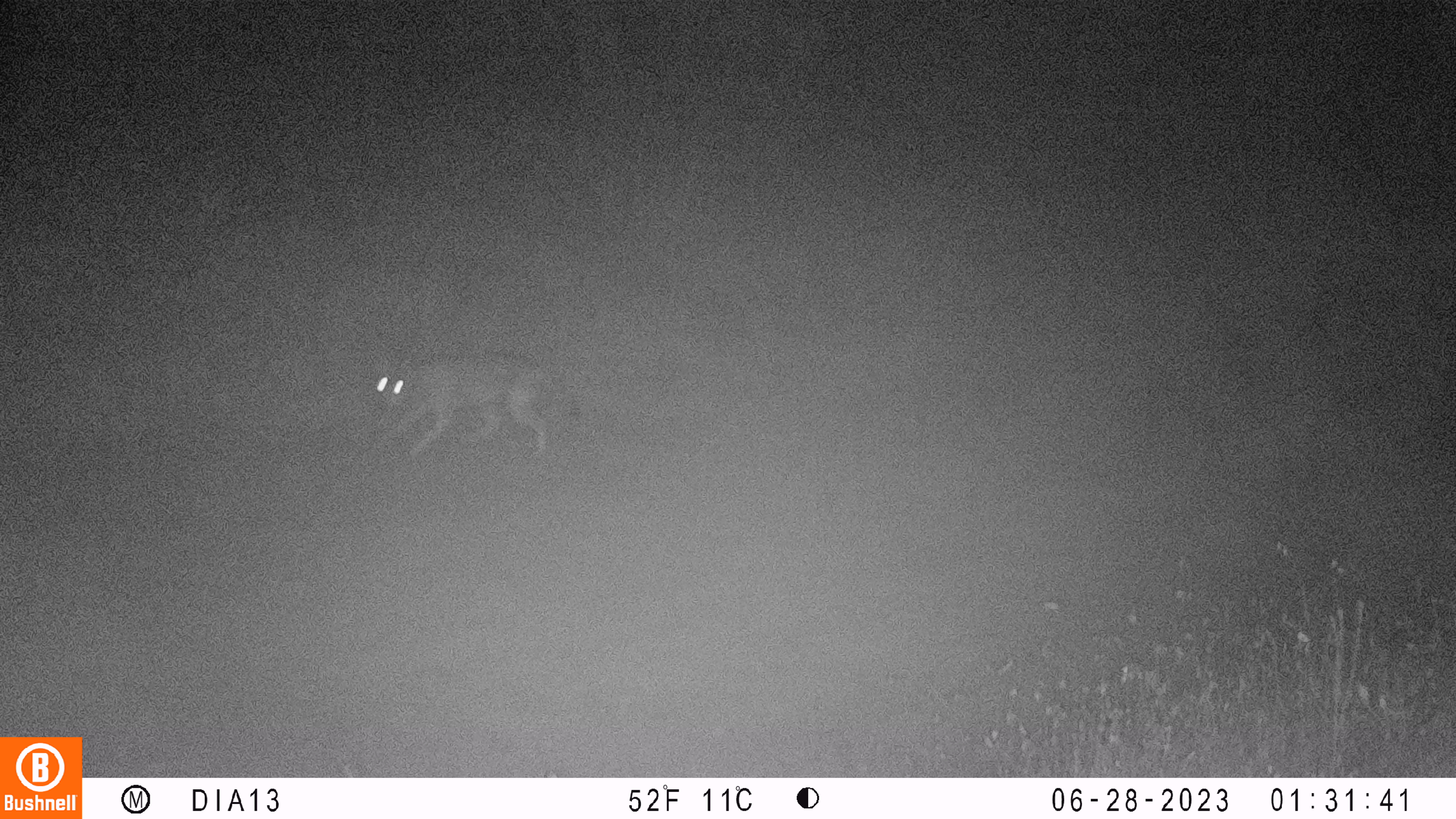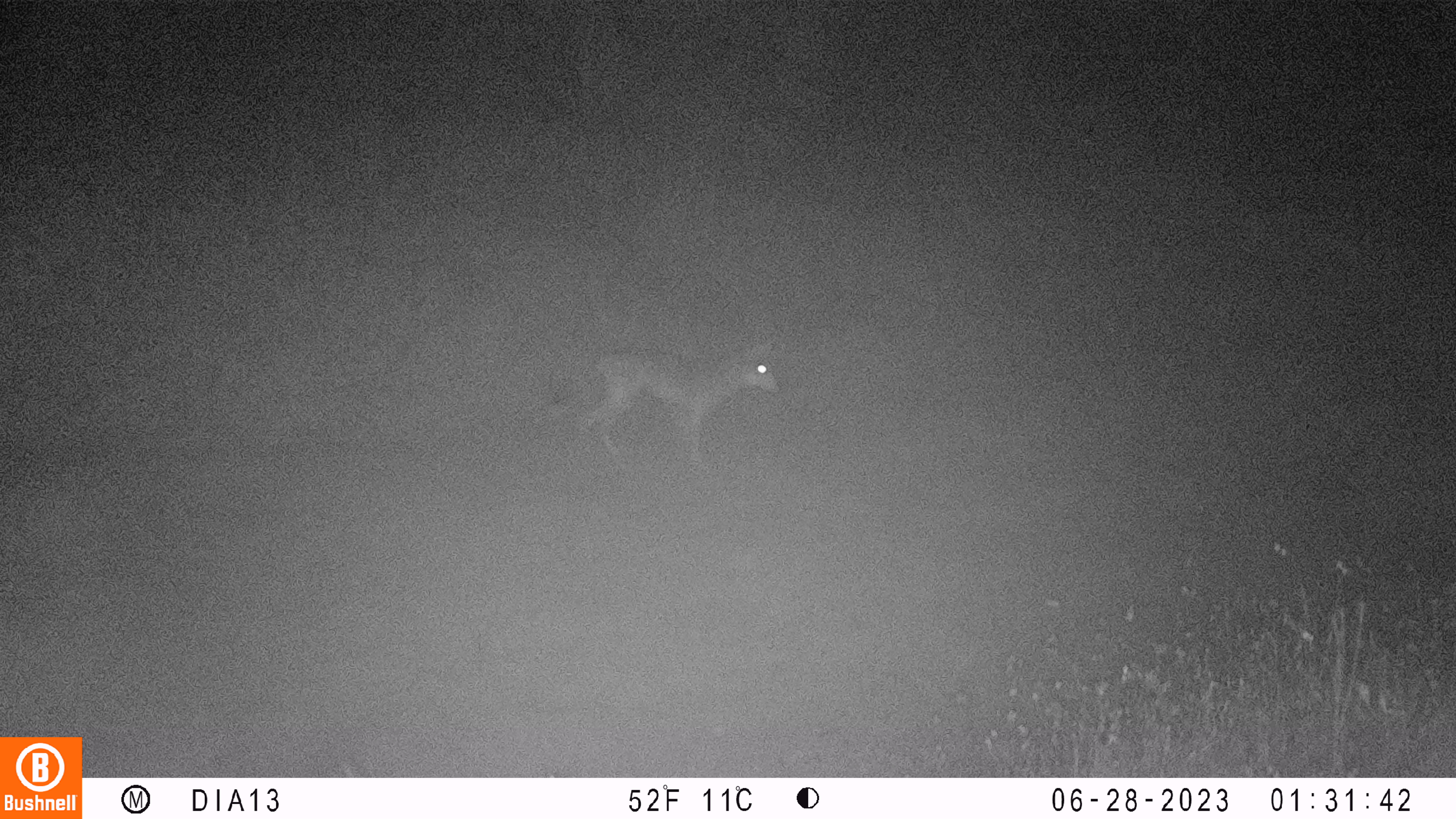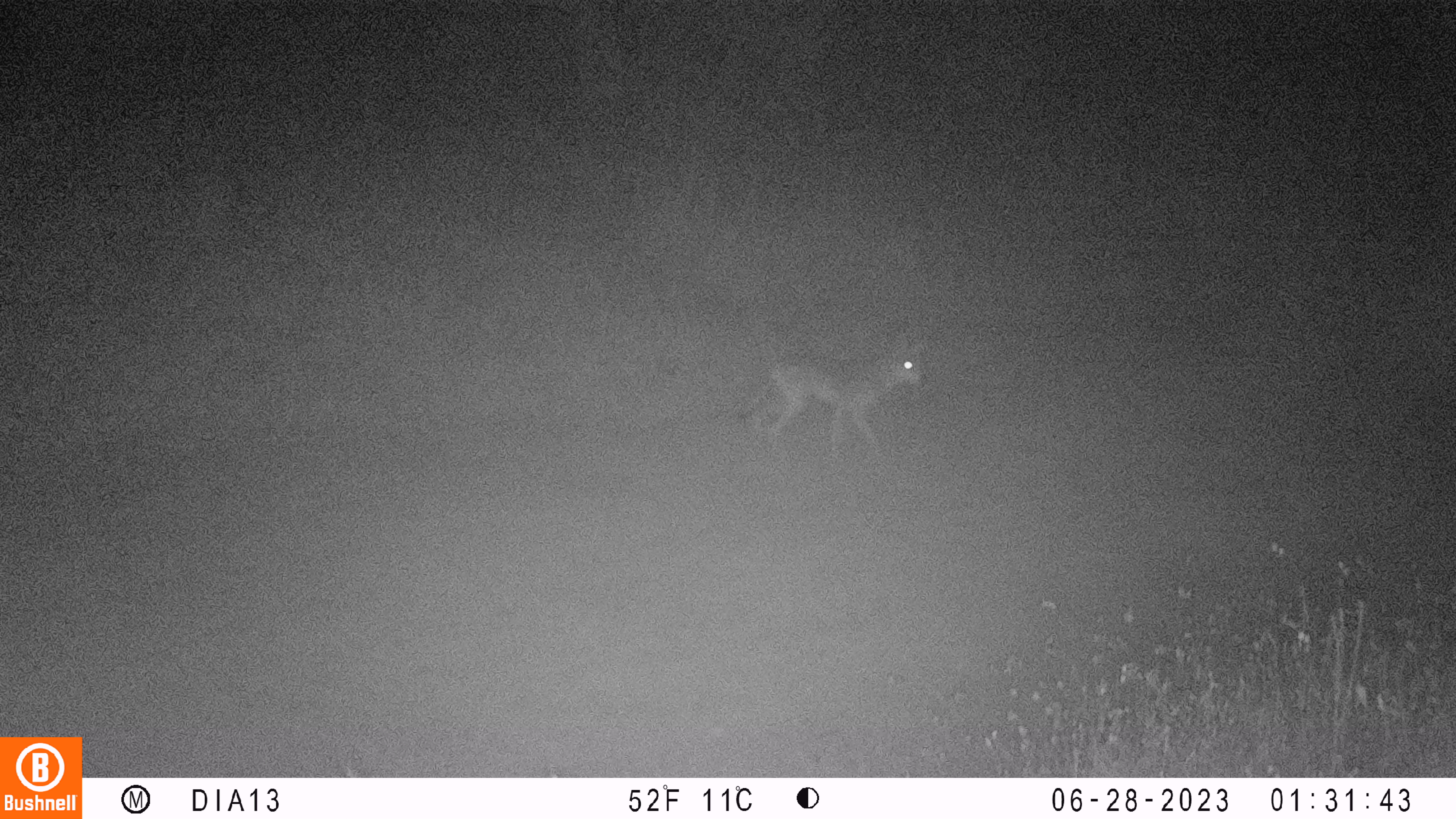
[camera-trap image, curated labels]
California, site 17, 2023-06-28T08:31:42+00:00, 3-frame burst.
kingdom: Animalia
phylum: Chordata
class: Mammalia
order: Carnivora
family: Canidae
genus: Canis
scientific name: Canis latrans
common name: coyote